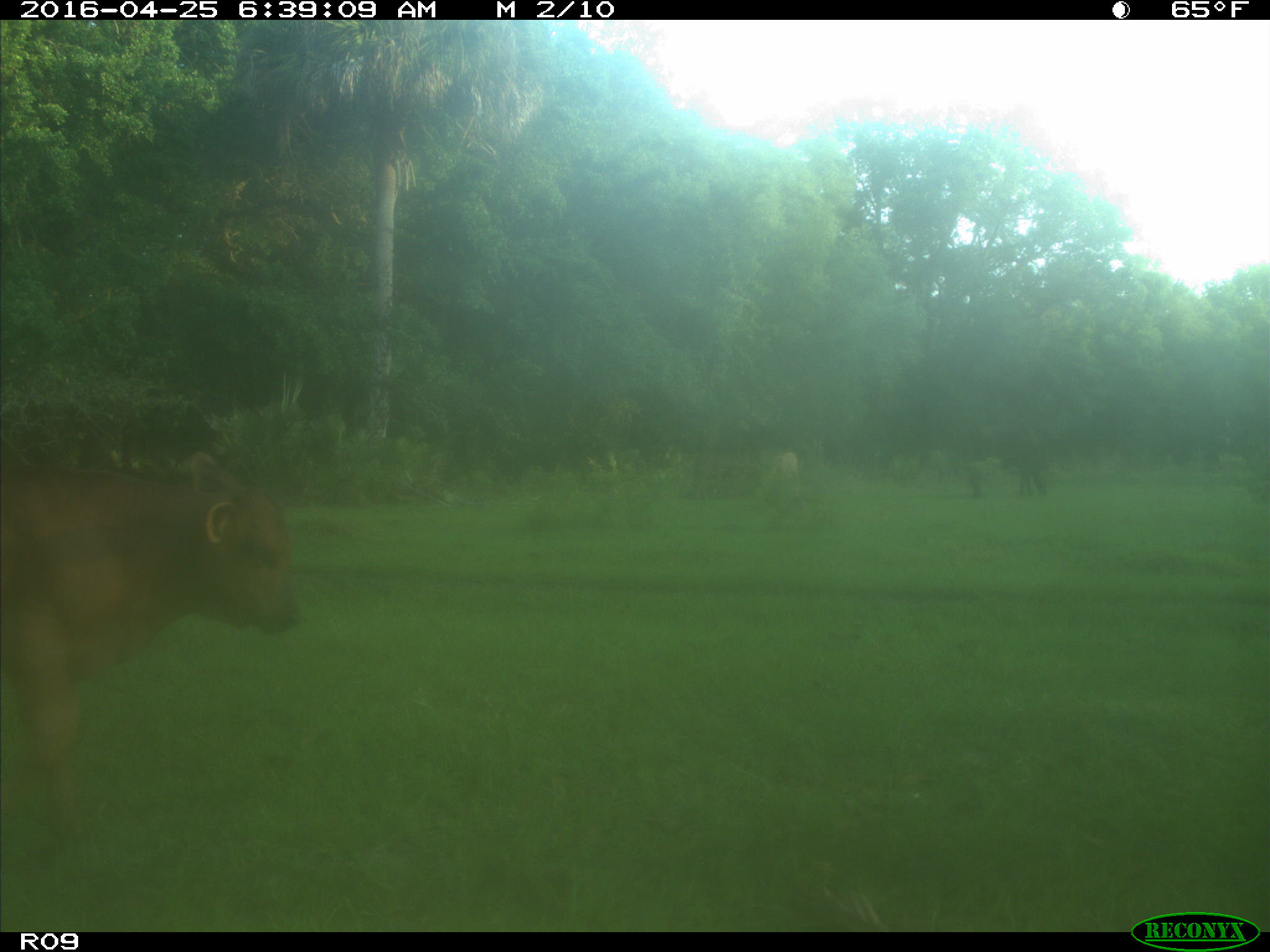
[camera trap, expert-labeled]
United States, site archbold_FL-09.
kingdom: Animalia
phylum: Chordata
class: Mammalia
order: Artiodactyla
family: Bovidae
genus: Bos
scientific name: Bos taurus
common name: domestic cow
Bos taurus (domestic cow).